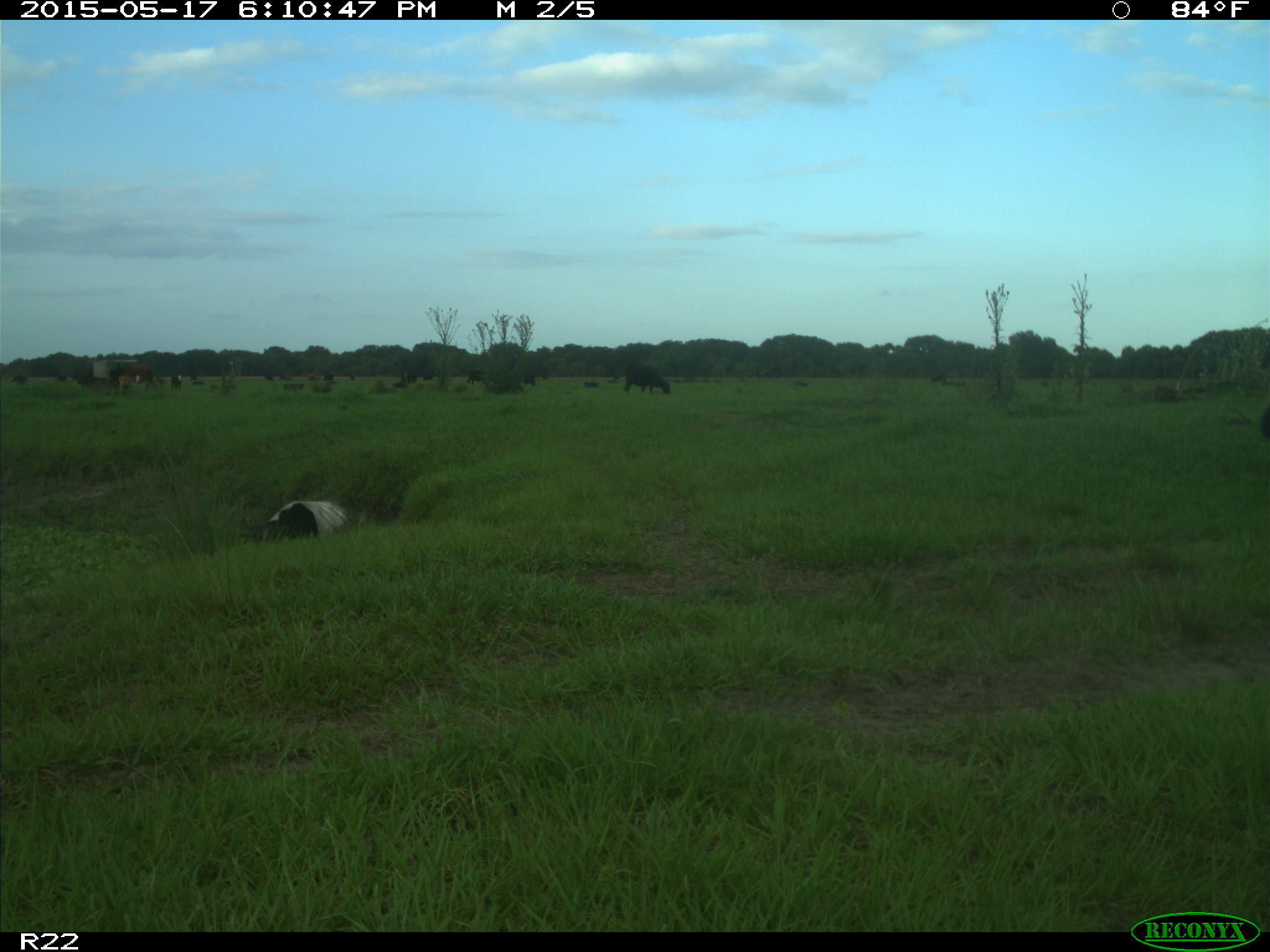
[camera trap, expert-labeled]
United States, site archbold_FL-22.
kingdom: Animalia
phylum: Chordata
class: Mammalia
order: Artiodactyla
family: Bovidae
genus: Bos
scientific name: Bos taurus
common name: domestic cow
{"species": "Bos taurus (domestic cow)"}